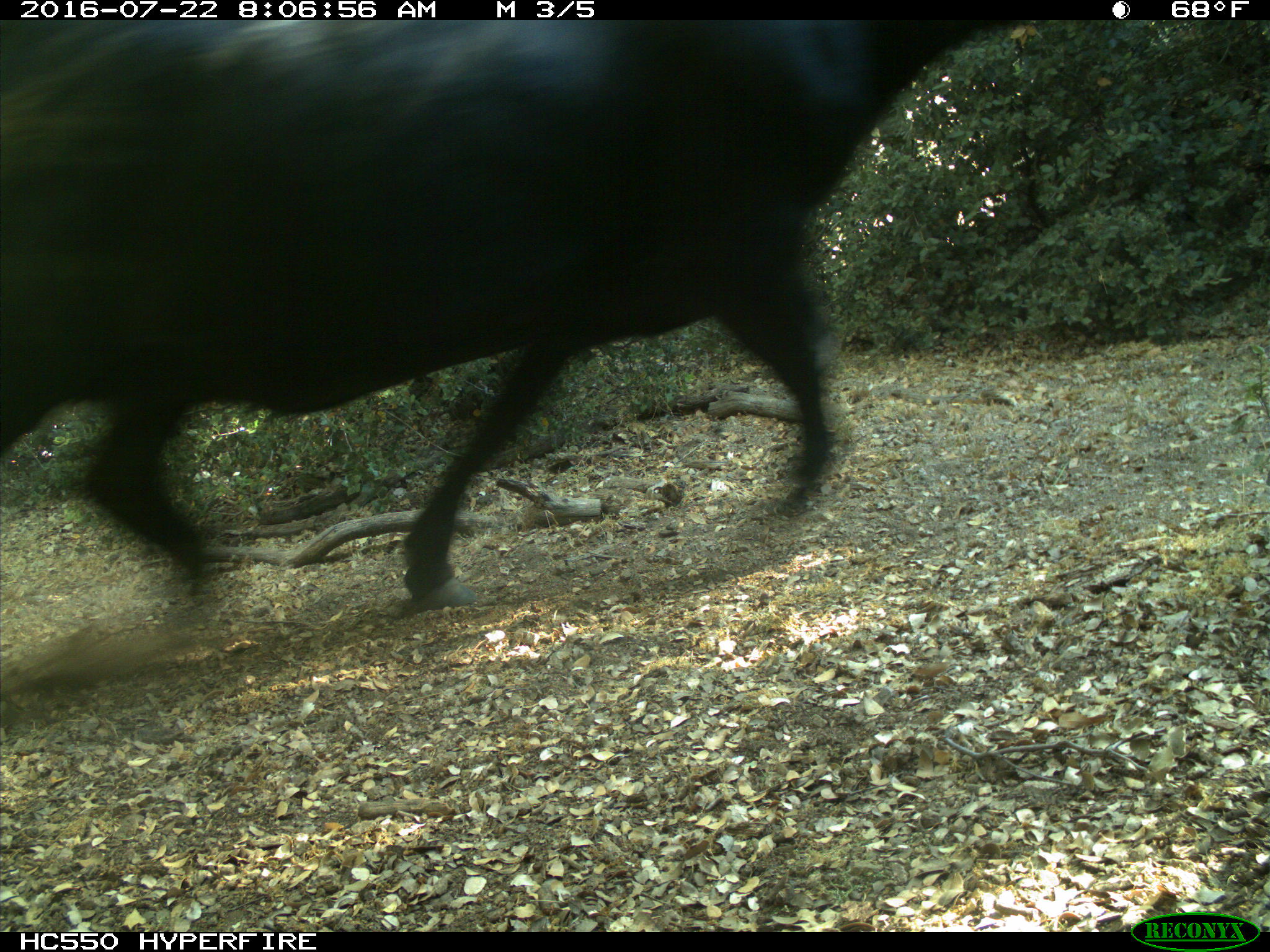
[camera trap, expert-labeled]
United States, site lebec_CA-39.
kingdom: Animalia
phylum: Chordata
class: Mammalia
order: Artiodactyla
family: Bovidae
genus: Bos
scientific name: Bos taurus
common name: domestic cow